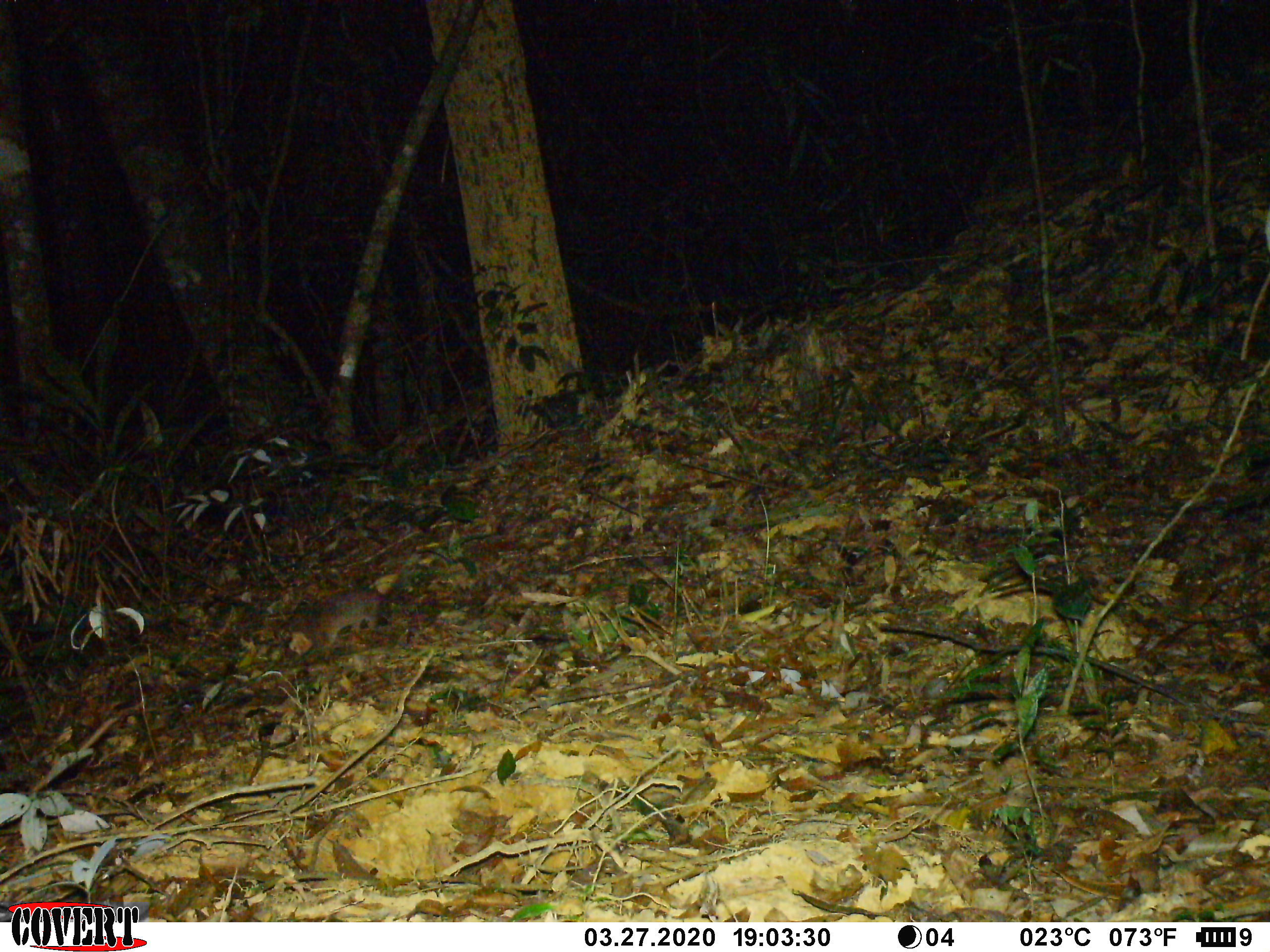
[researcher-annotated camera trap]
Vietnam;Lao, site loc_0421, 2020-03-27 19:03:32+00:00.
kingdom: Animalia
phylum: Chordata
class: Mammalia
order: Carnivora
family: Mustelidae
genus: Melogale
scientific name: Melogale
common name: ferret badger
Ferret badger (Melogale). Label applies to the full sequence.